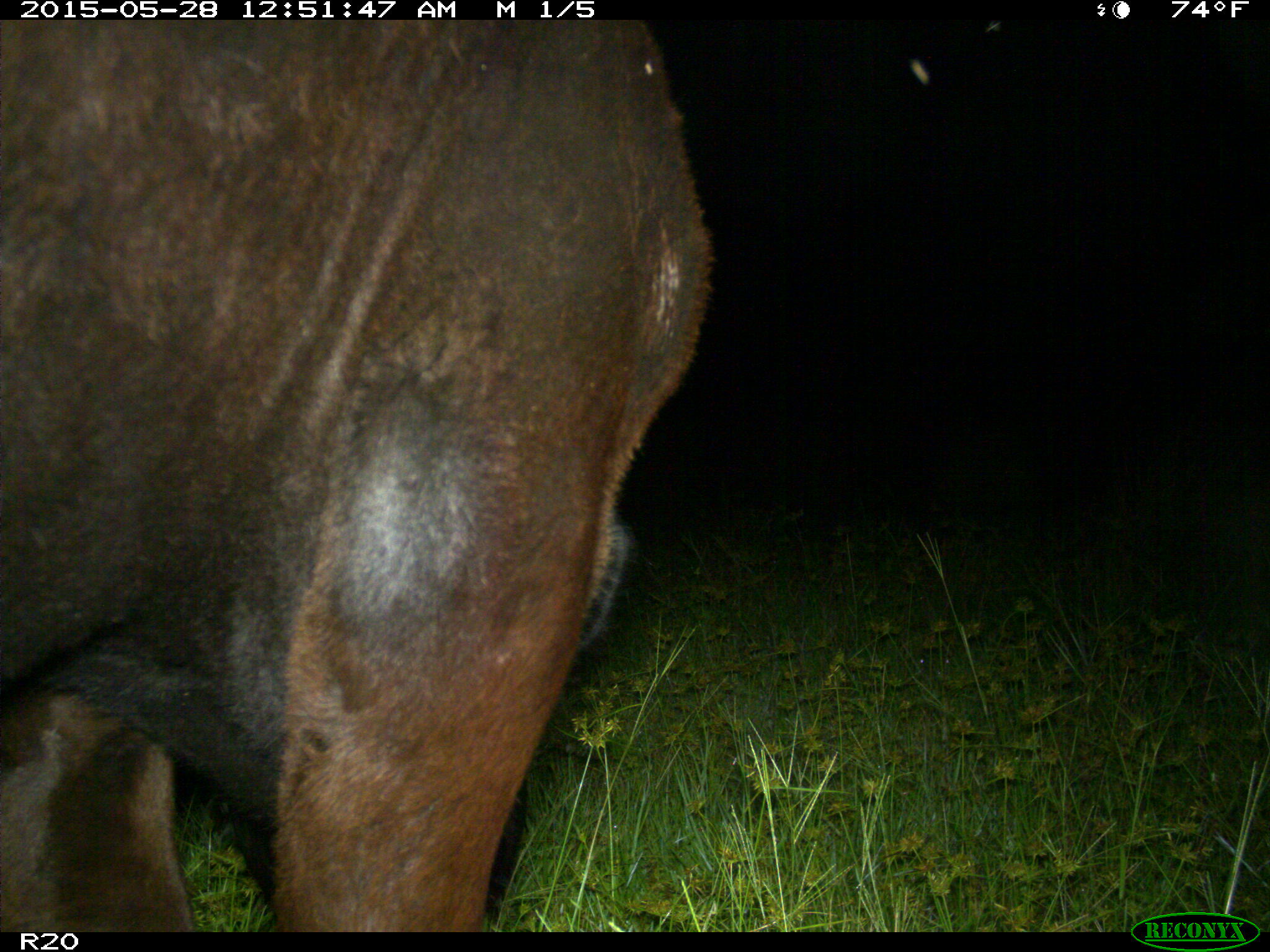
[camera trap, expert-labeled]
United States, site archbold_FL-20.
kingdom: Animalia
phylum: Chordata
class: Mammalia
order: Artiodactyla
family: Bovidae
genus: Bos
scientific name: Bos taurus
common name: domestic cow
Bos taurus (domestic cow).